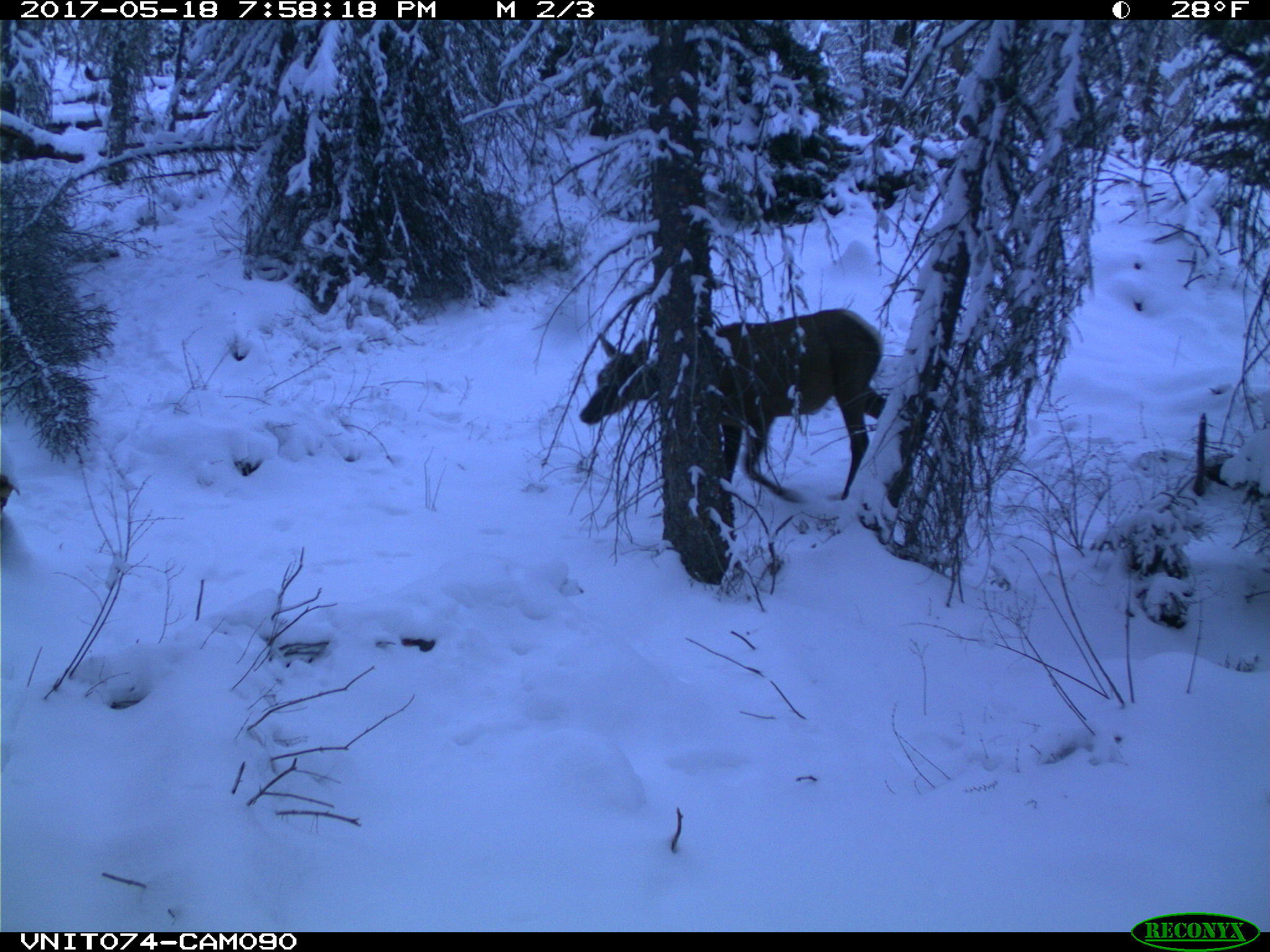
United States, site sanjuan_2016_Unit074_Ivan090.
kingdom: Animalia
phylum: Chordata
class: Mammalia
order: Artiodactyla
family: Cervidae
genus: Cervus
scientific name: Cervus elaphus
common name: red deer